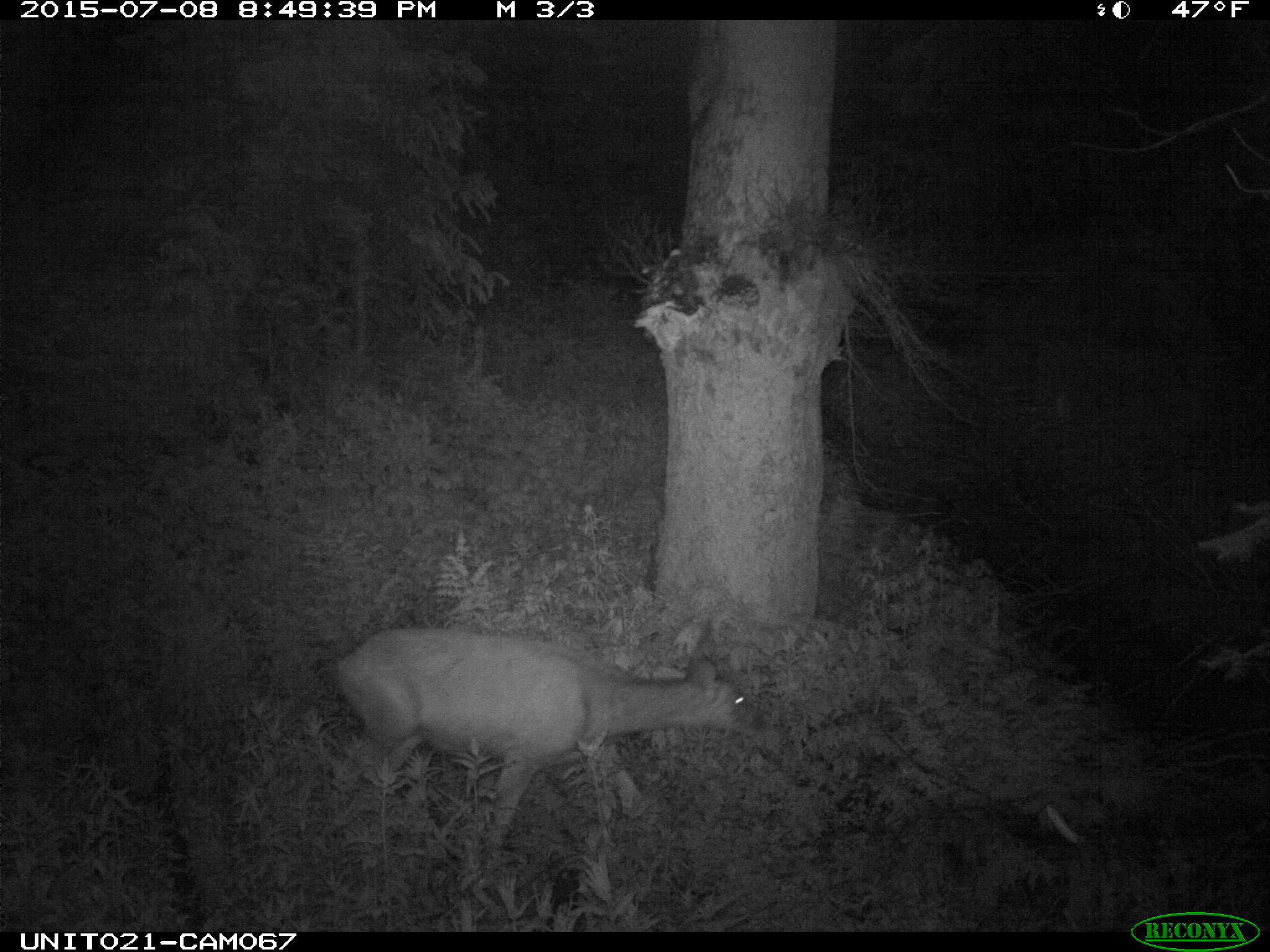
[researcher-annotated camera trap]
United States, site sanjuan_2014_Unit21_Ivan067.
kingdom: Animalia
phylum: Chordata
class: Mammalia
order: Artiodactyla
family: Cervidae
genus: Odocoileus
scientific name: Odocoileus hemionus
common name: mule deer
Odocoileus hemionus (mule deer).